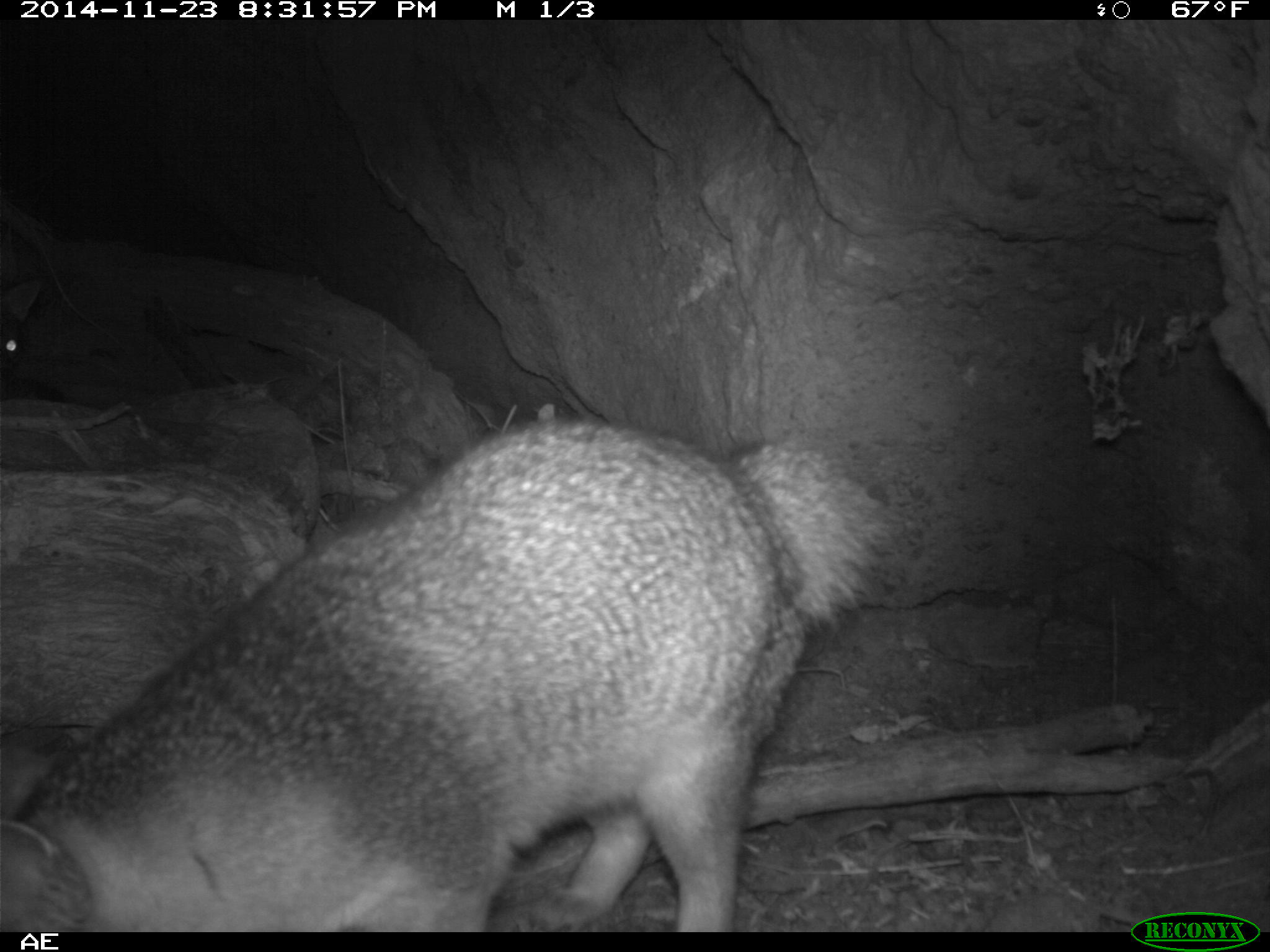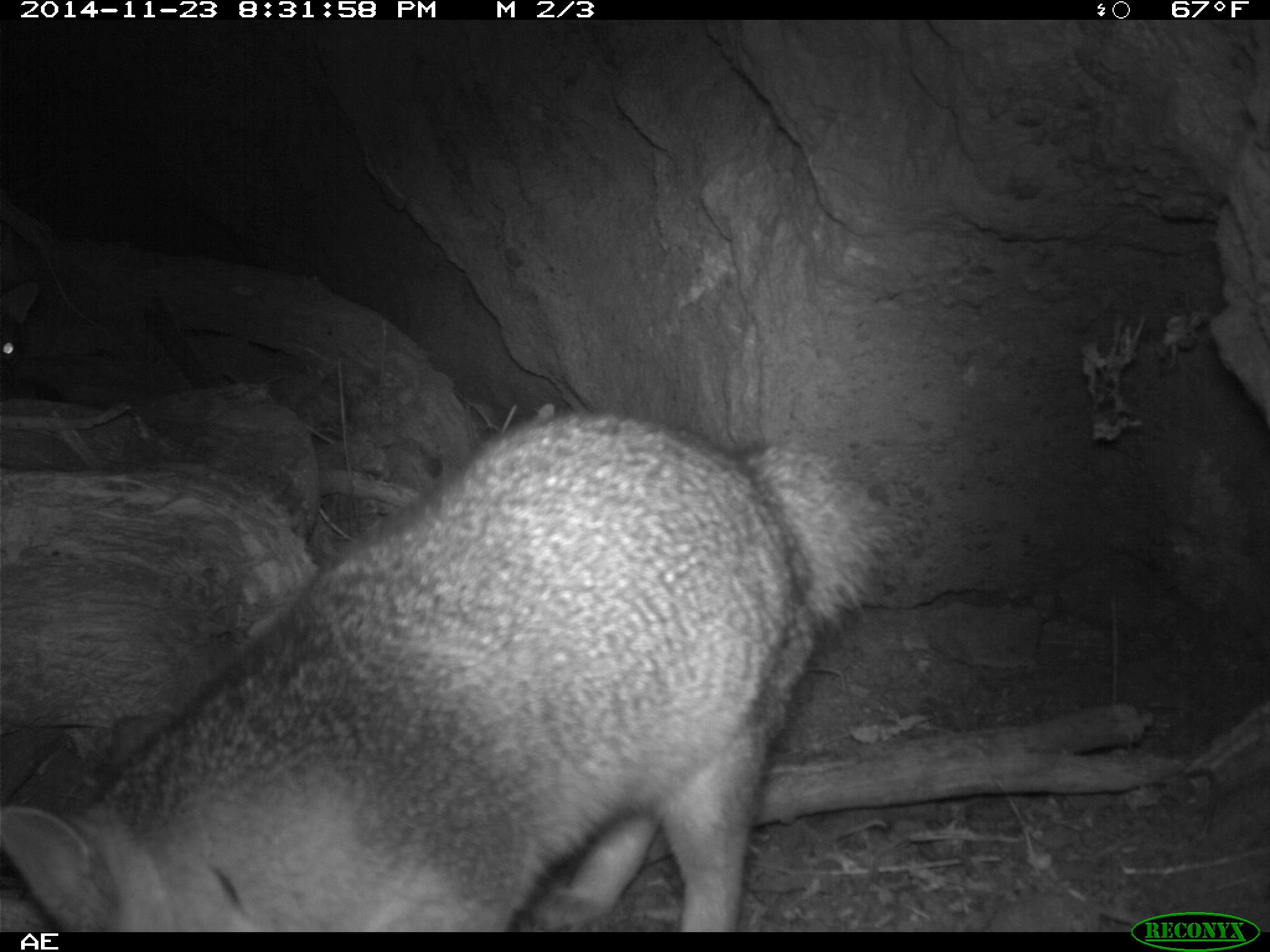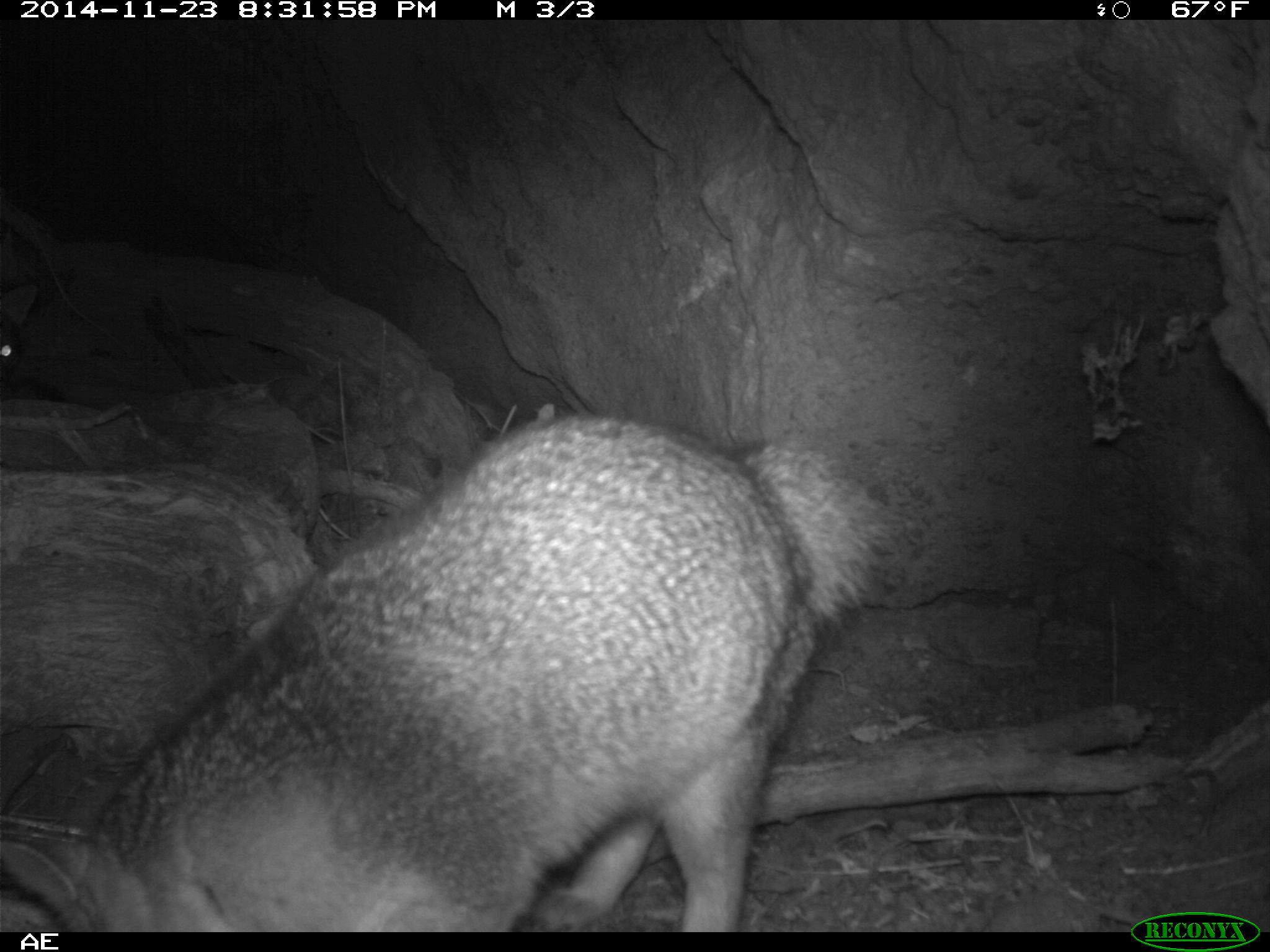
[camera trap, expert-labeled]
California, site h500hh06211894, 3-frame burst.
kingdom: Animalia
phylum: Chordata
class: Mammalia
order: Carnivora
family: Canidae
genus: Urocyon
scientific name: Urocyon littoralis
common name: island fox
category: fox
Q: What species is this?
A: Fox (island fox) (Urocyon littoralis).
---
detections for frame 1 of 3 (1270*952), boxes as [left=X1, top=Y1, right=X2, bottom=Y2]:
fox: [left=0, top=420, right=897, bottom=930]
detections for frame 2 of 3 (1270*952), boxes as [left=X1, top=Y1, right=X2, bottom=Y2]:
fox: [left=0, top=408, right=896, bottom=932]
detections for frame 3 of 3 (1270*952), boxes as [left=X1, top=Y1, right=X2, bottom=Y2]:
fox: [left=0, top=412, right=899, bottom=930]